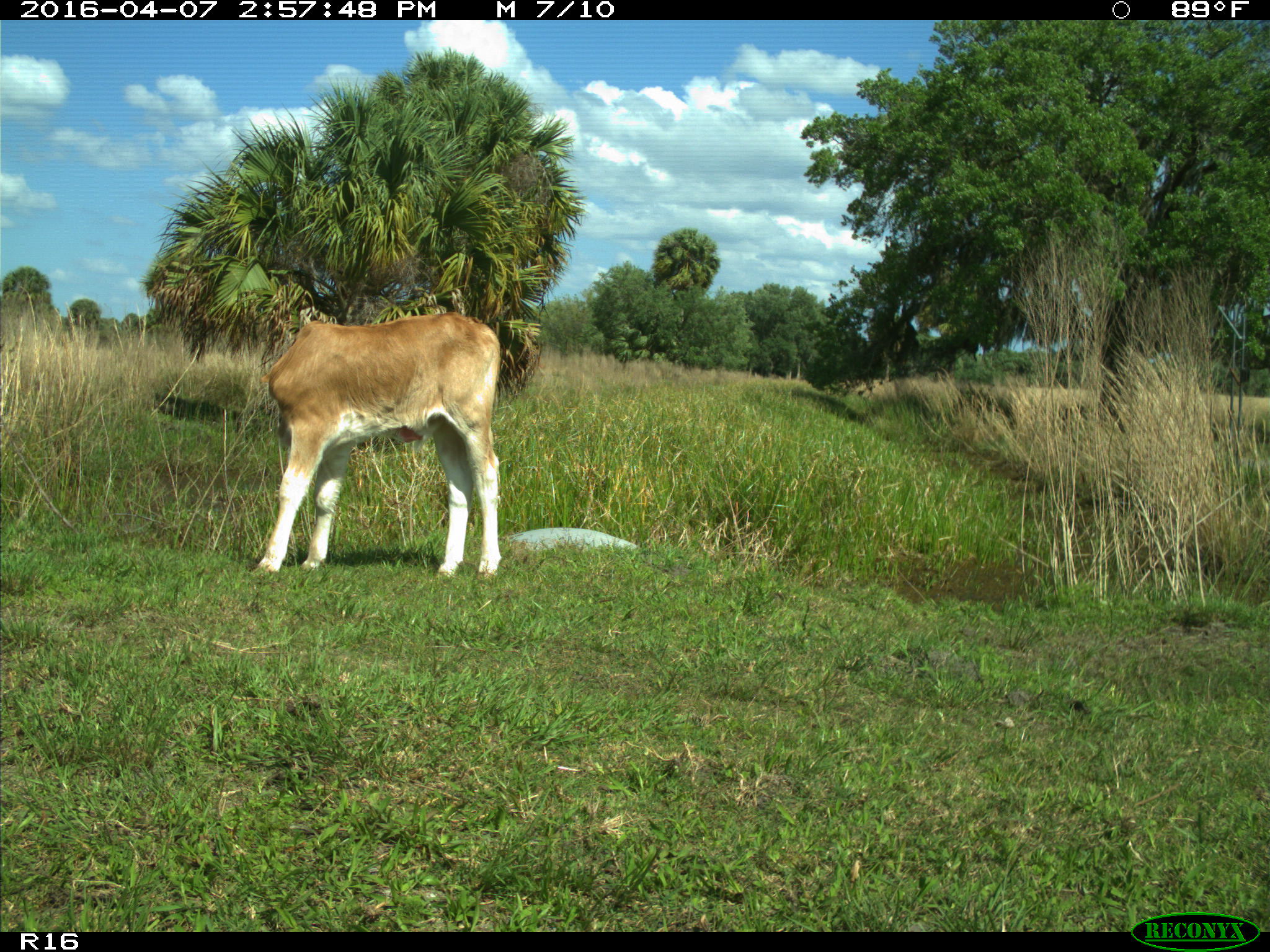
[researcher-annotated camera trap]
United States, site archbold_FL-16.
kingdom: Animalia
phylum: Chordata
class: Mammalia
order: Artiodactyla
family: Bovidae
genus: Bos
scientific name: Bos taurus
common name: domestic cow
Bos taurus (domestic cow).